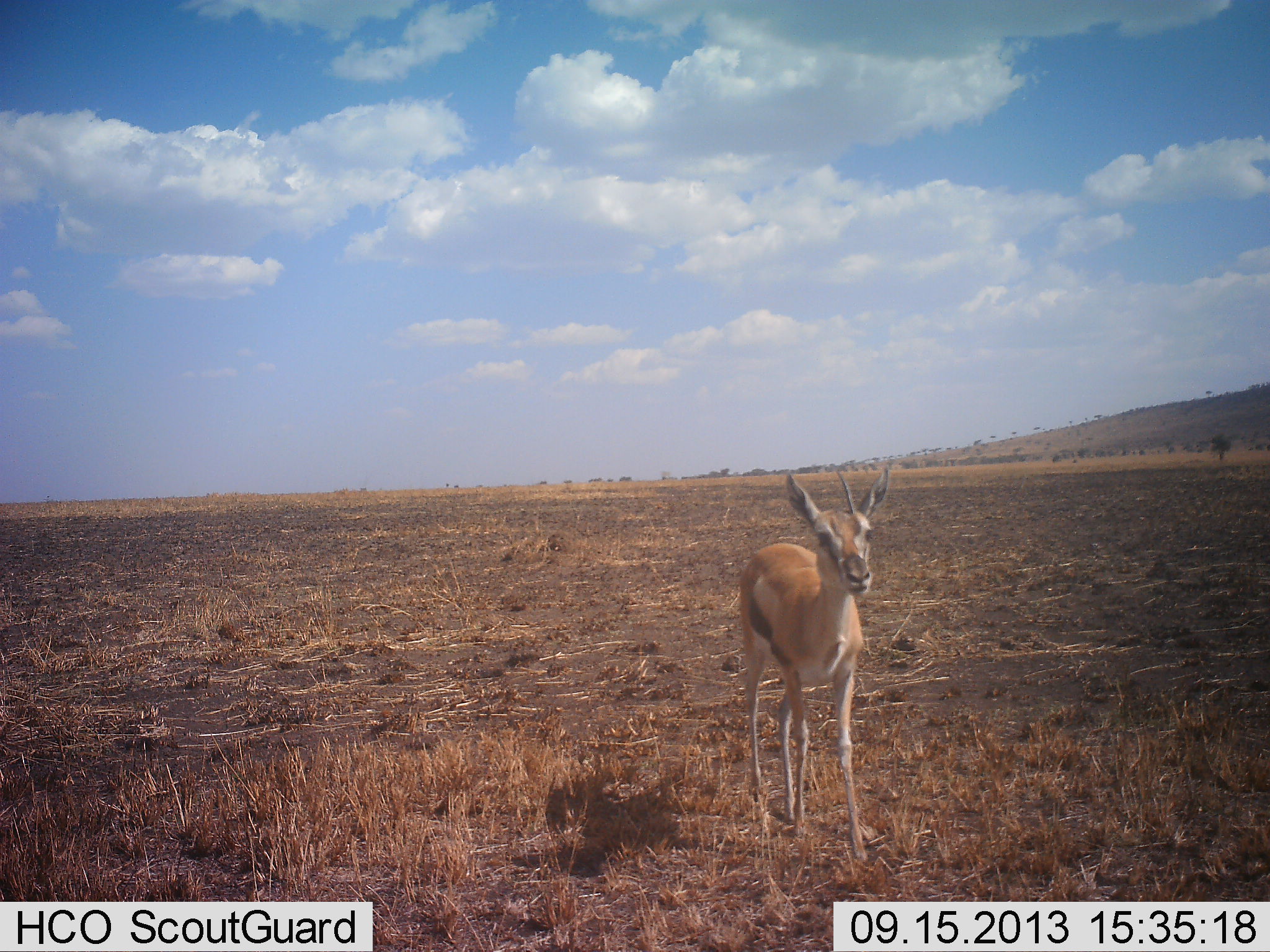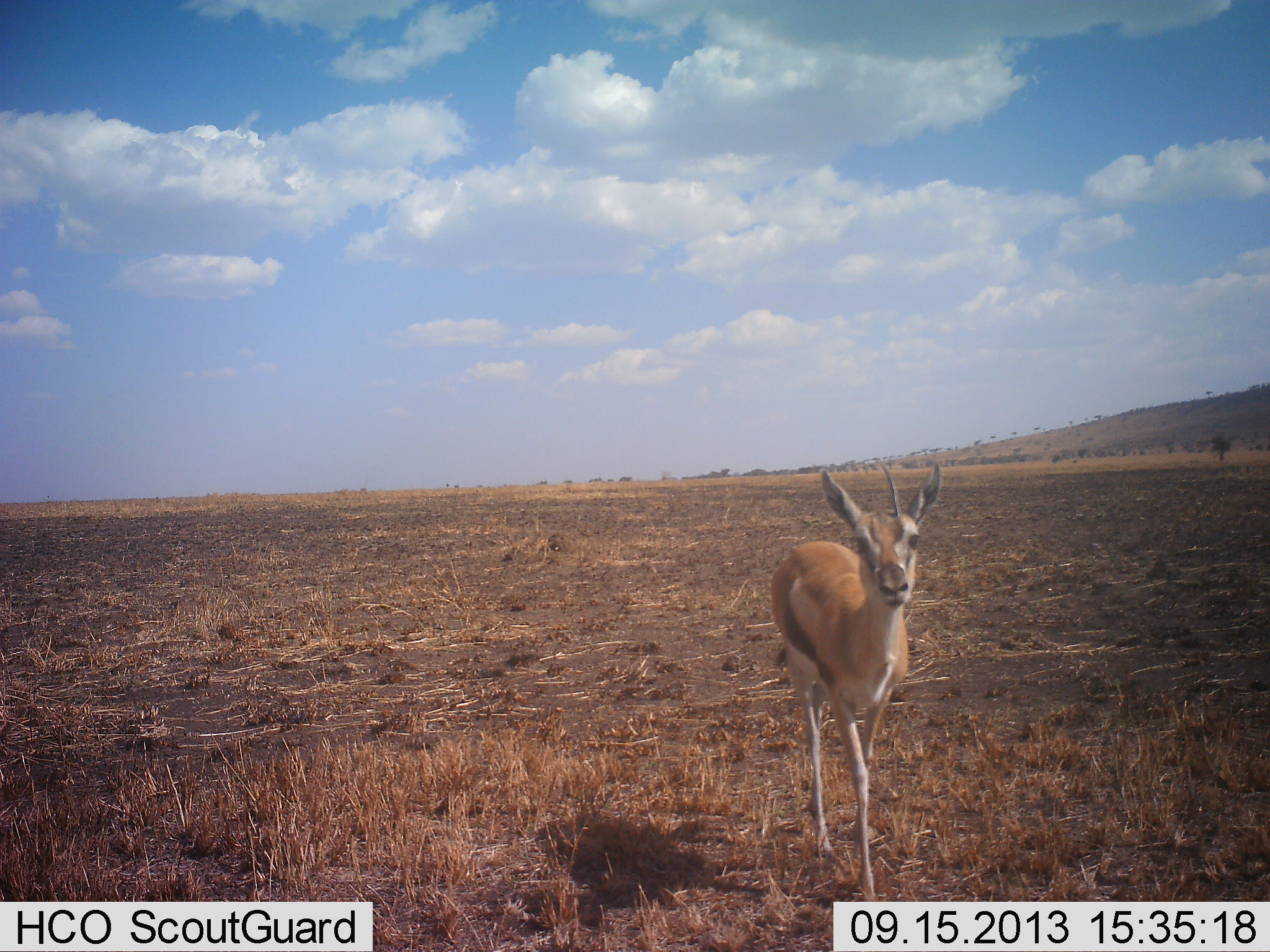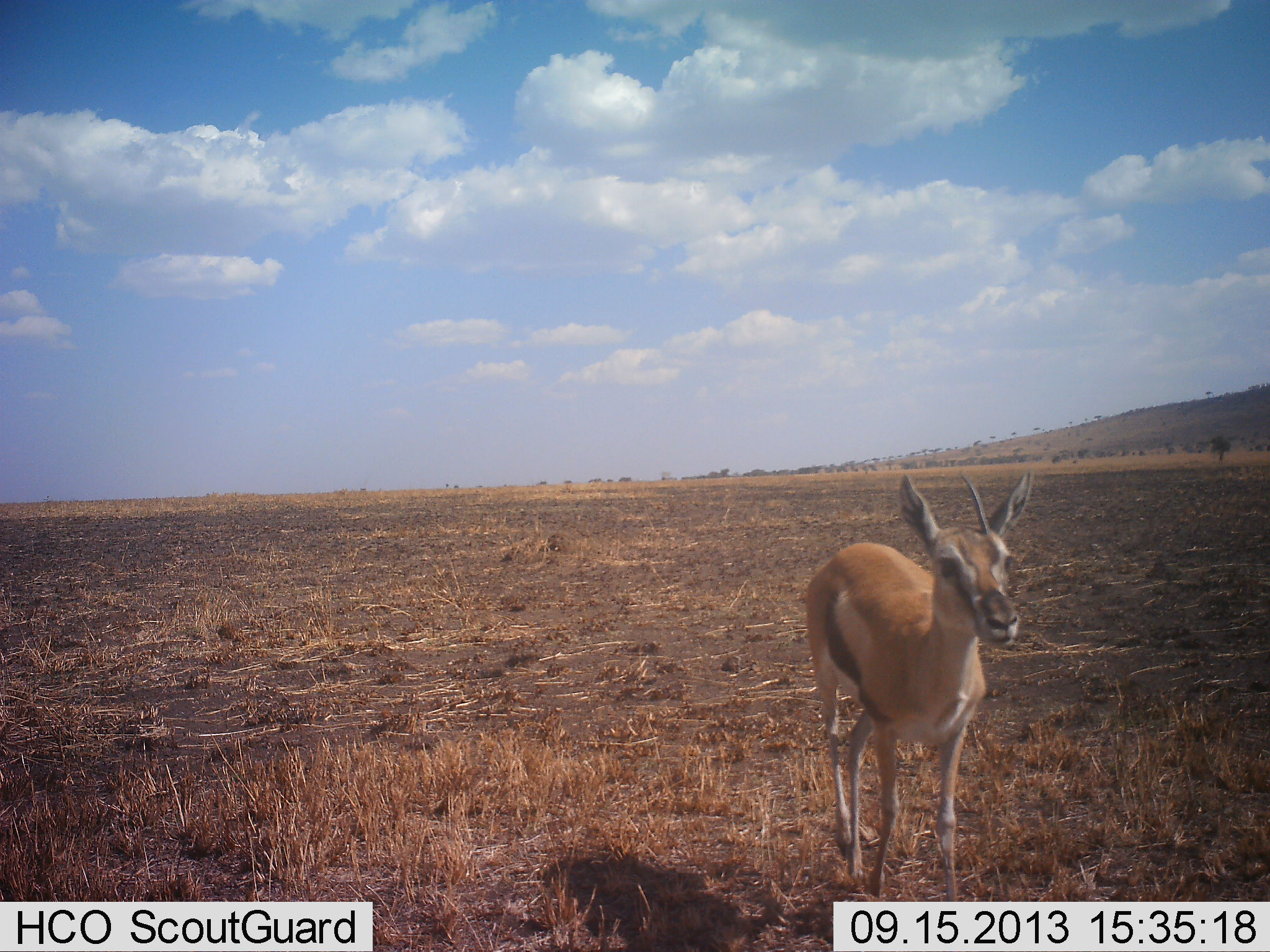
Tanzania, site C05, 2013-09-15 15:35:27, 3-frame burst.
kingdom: Animalia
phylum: Chordata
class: Mammalia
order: Artiodactyla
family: Bovidae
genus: Eudorcas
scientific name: Eudorcas thomsonii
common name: thomson's gazelle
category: gazellethomsons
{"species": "gazellethomsons (thomson's gazelle) (Eudorcas thomsonii)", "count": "1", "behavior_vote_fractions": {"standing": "20%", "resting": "0%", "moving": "85%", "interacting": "0%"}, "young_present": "5%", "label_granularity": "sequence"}